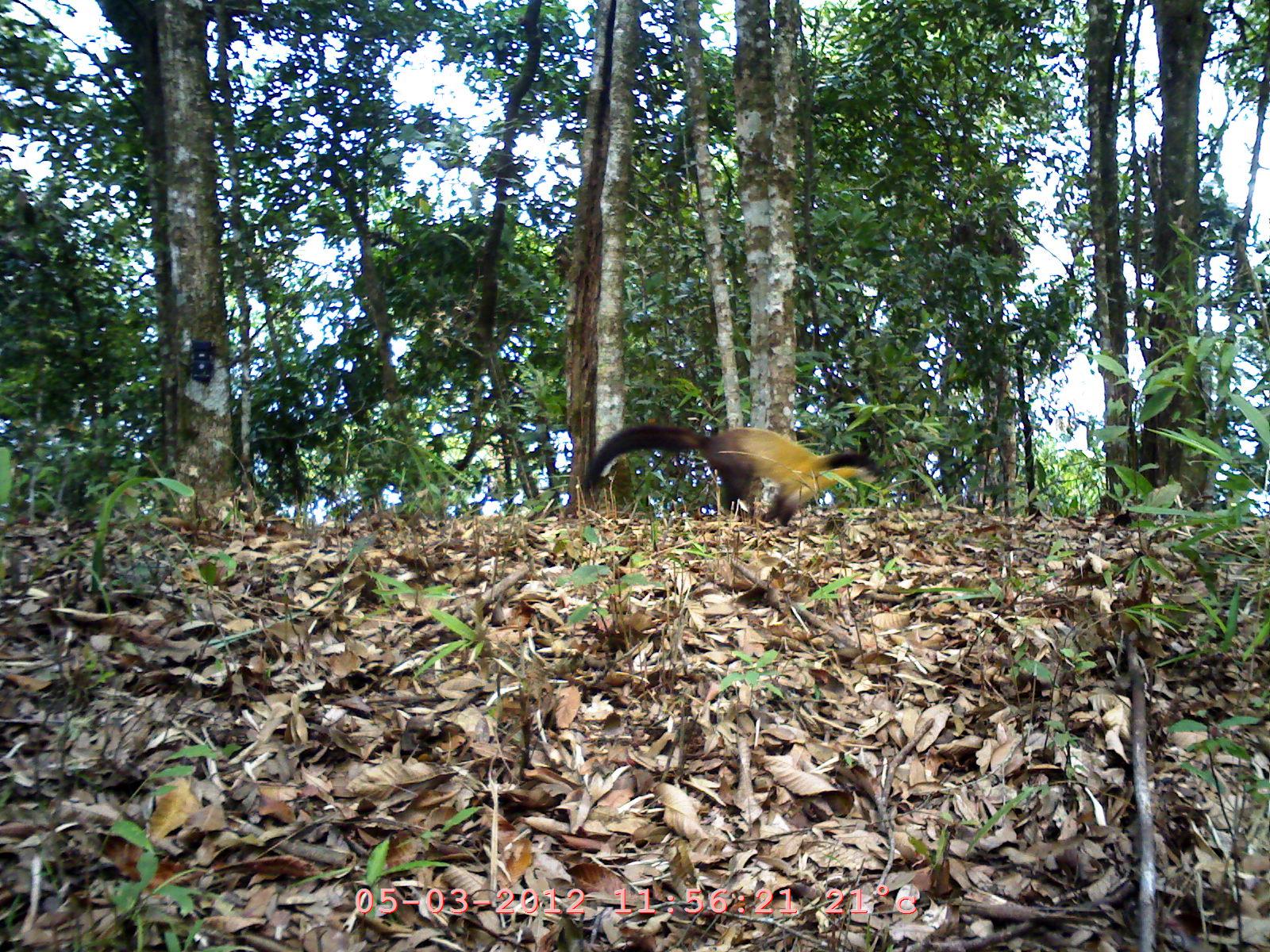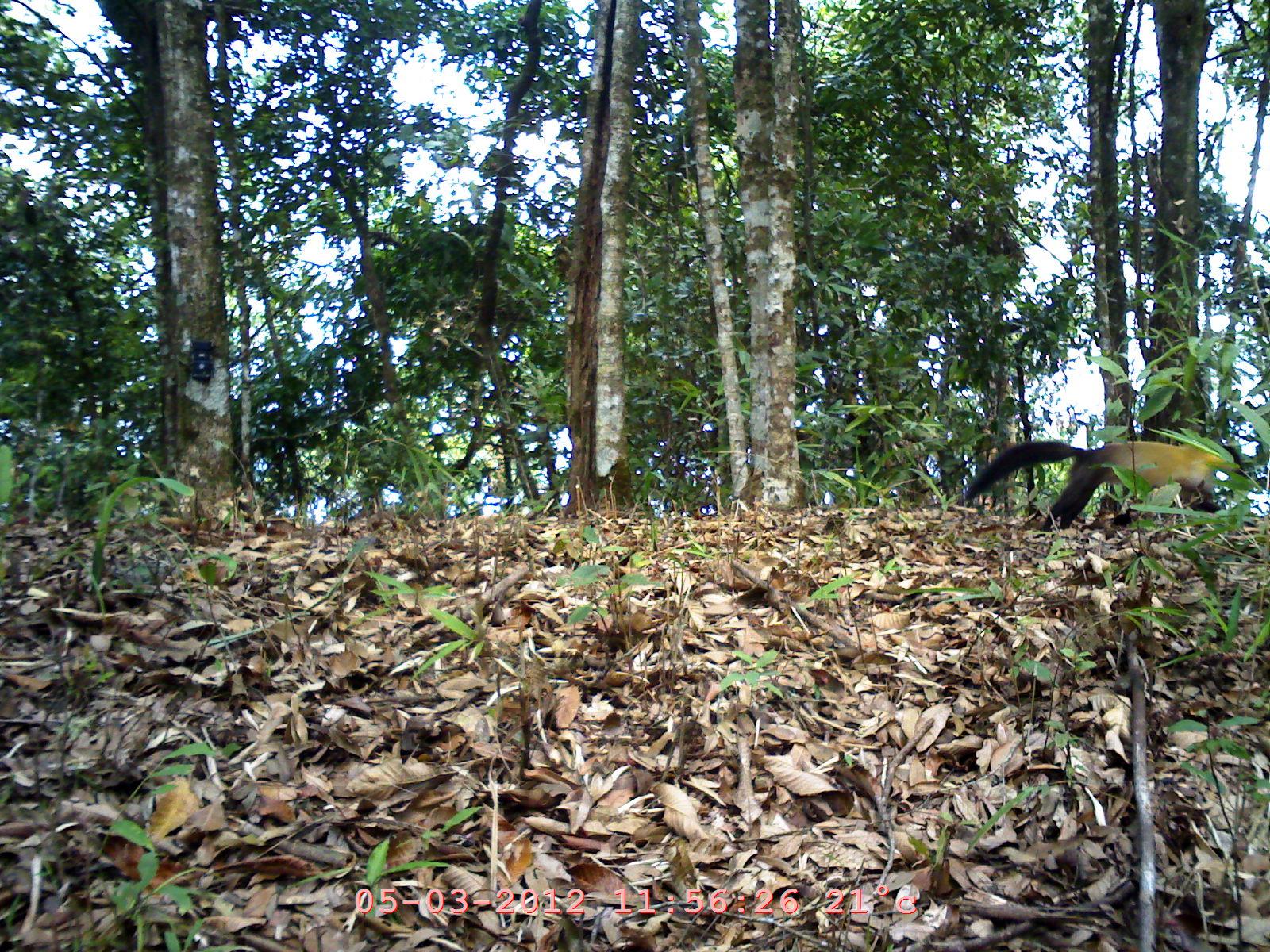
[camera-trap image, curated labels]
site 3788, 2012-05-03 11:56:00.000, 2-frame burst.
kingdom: Animalia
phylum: Chordata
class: Mammalia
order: Carnivora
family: Mustelidae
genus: Martes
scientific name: Martes flavigula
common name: yellow-throated marten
Martes flavigula (yellow-throated marten), count 1.